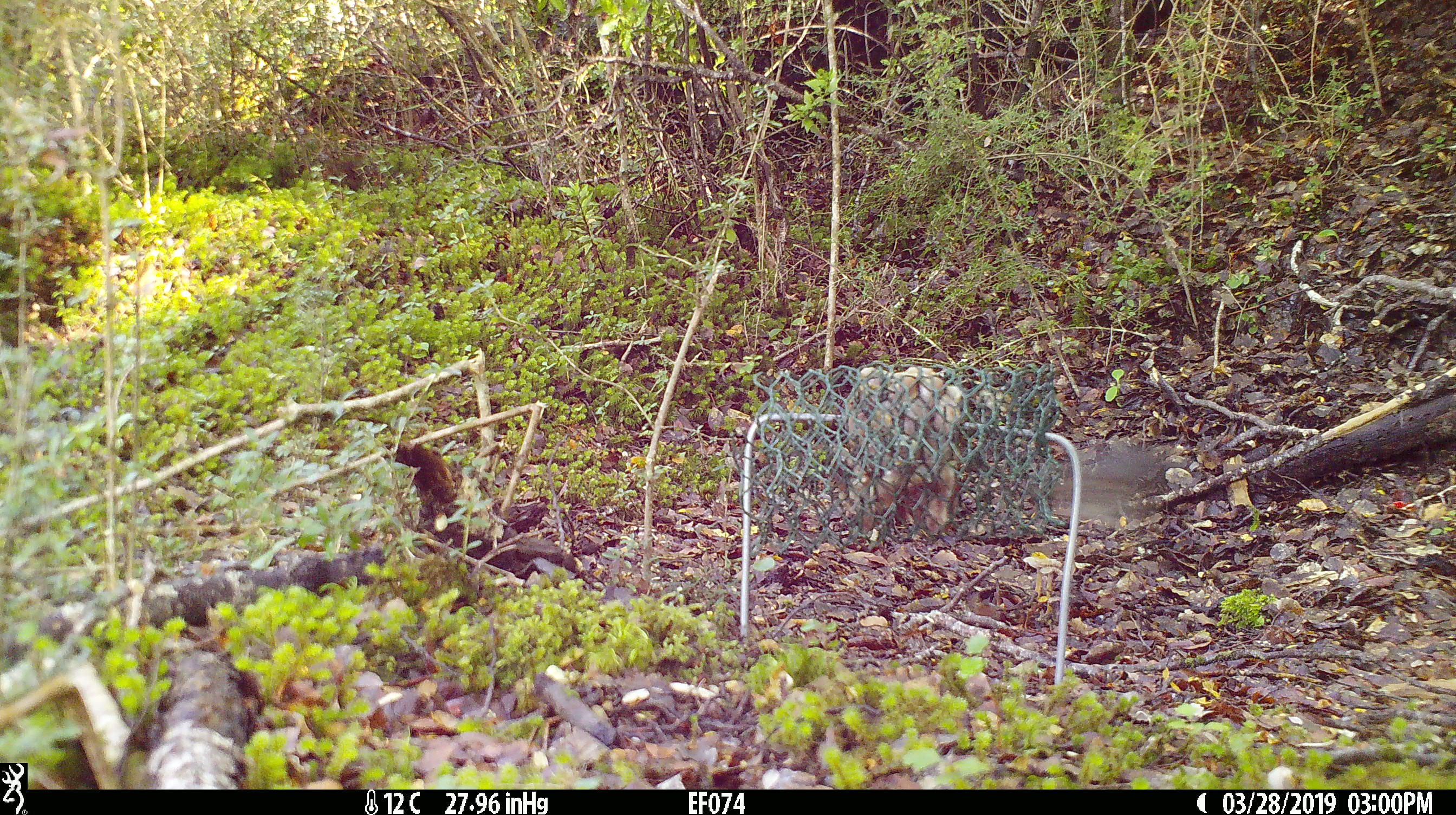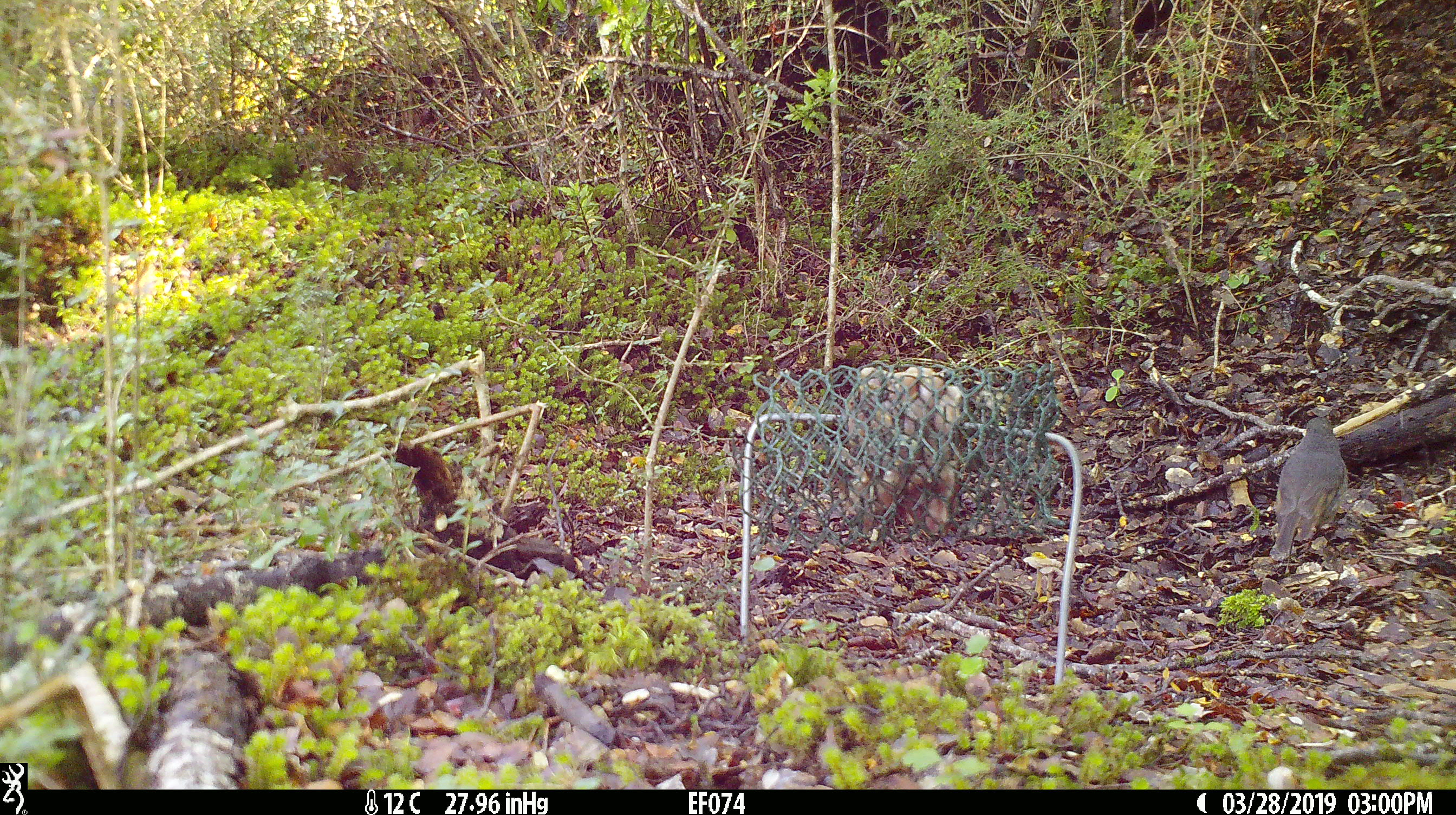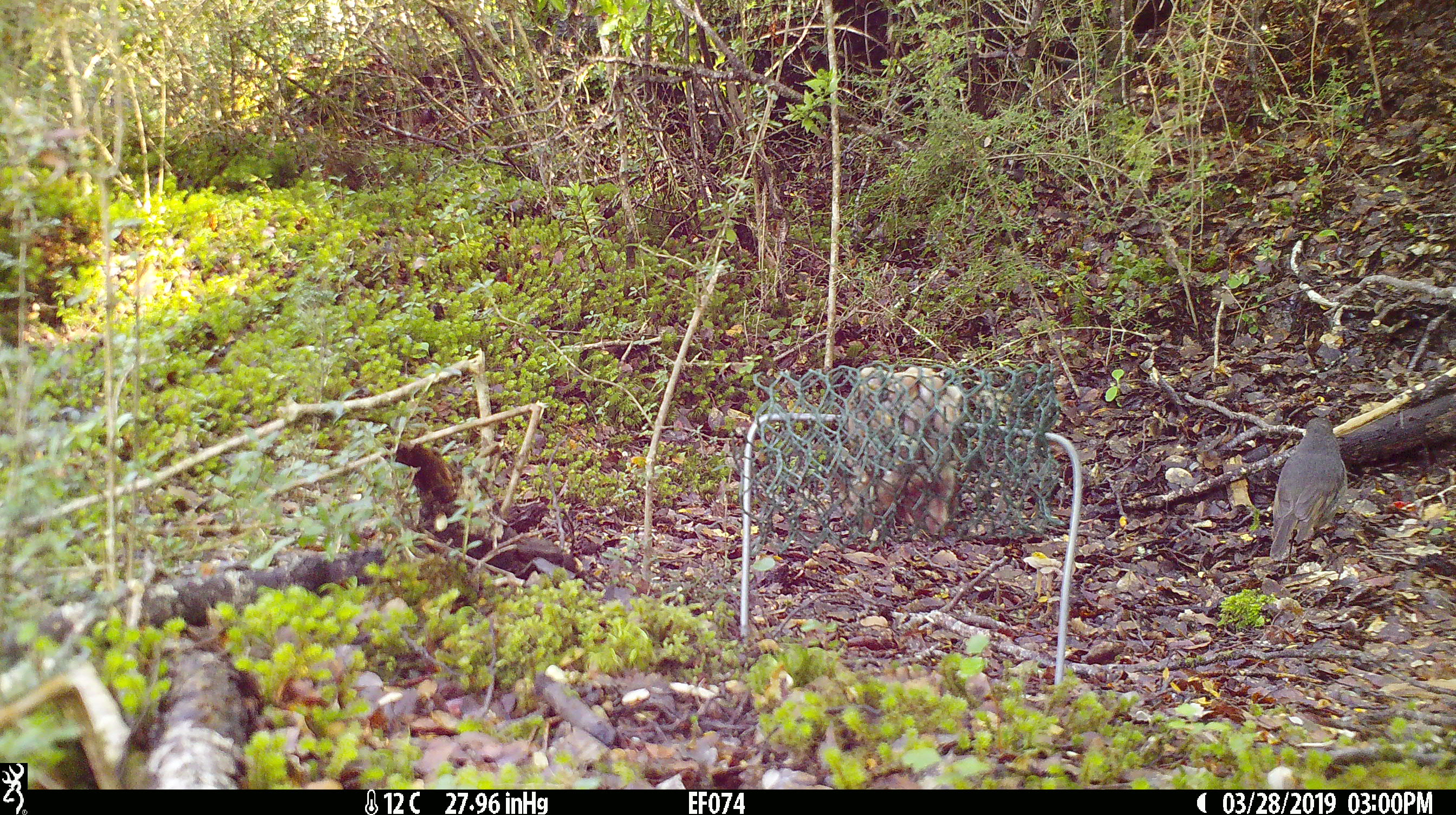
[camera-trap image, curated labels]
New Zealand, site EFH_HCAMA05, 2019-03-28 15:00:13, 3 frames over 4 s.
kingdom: Animalia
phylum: Chordata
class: Aves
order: Passeriformes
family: Petroicidae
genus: Petroica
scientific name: Petroica australis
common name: new zealand robin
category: robin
Robin (new zealand robin) (Petroica australis).